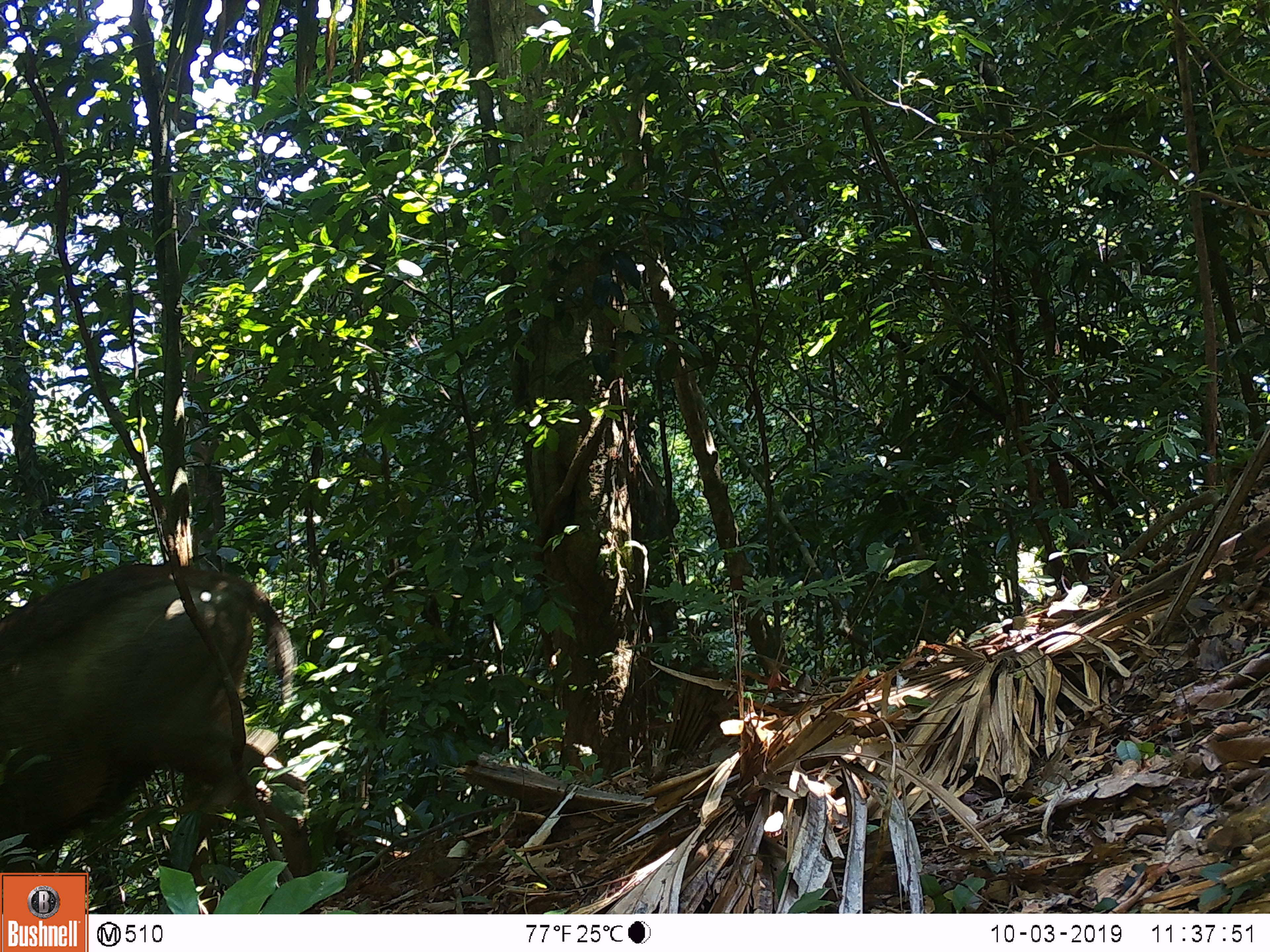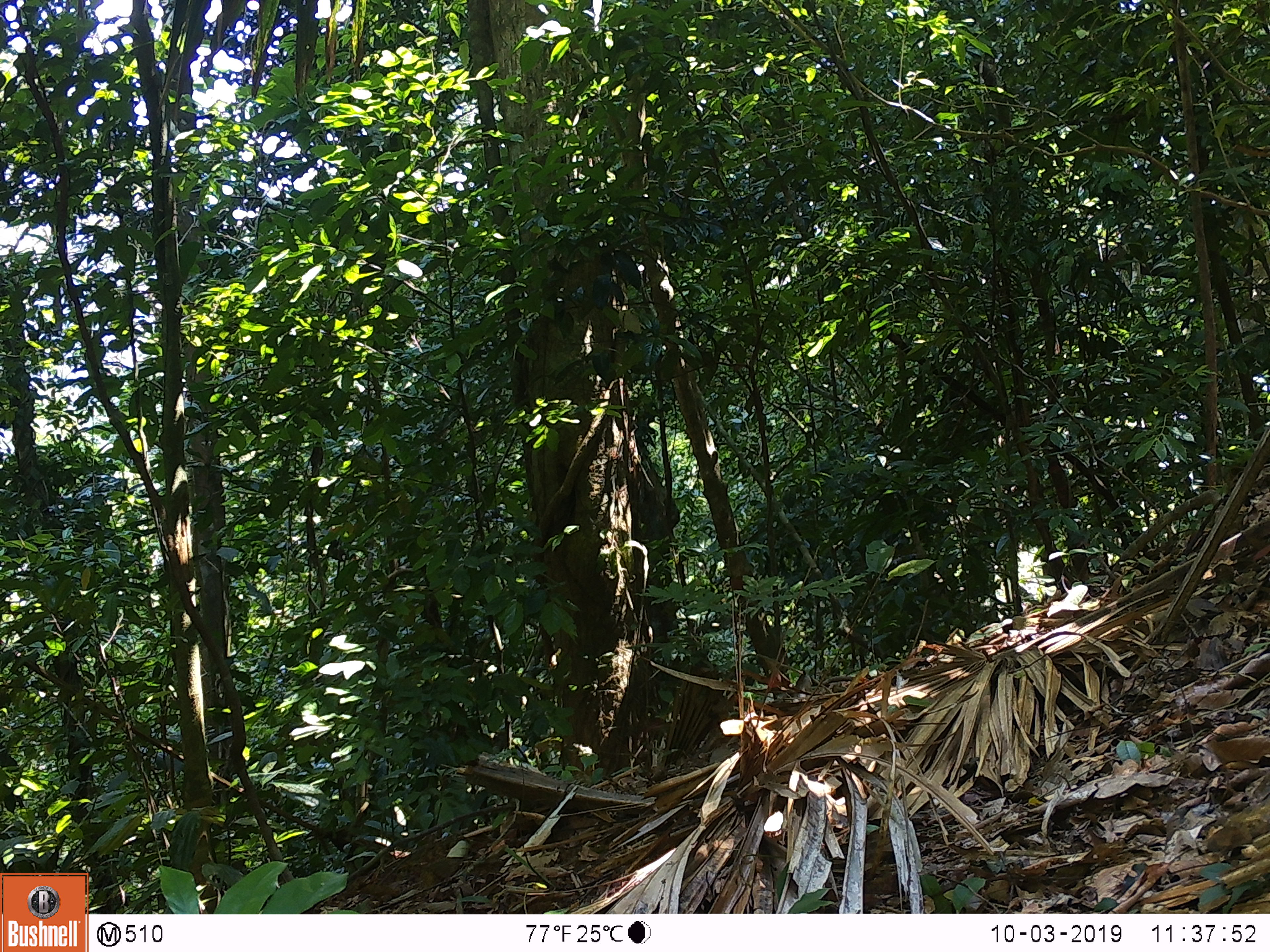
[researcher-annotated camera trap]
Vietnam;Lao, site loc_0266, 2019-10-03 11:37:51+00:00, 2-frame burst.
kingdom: Animalia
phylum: Chordata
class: Mammalia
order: Artiodactyla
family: Cervidae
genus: Rusa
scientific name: Rusa unicolor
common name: sambar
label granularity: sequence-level